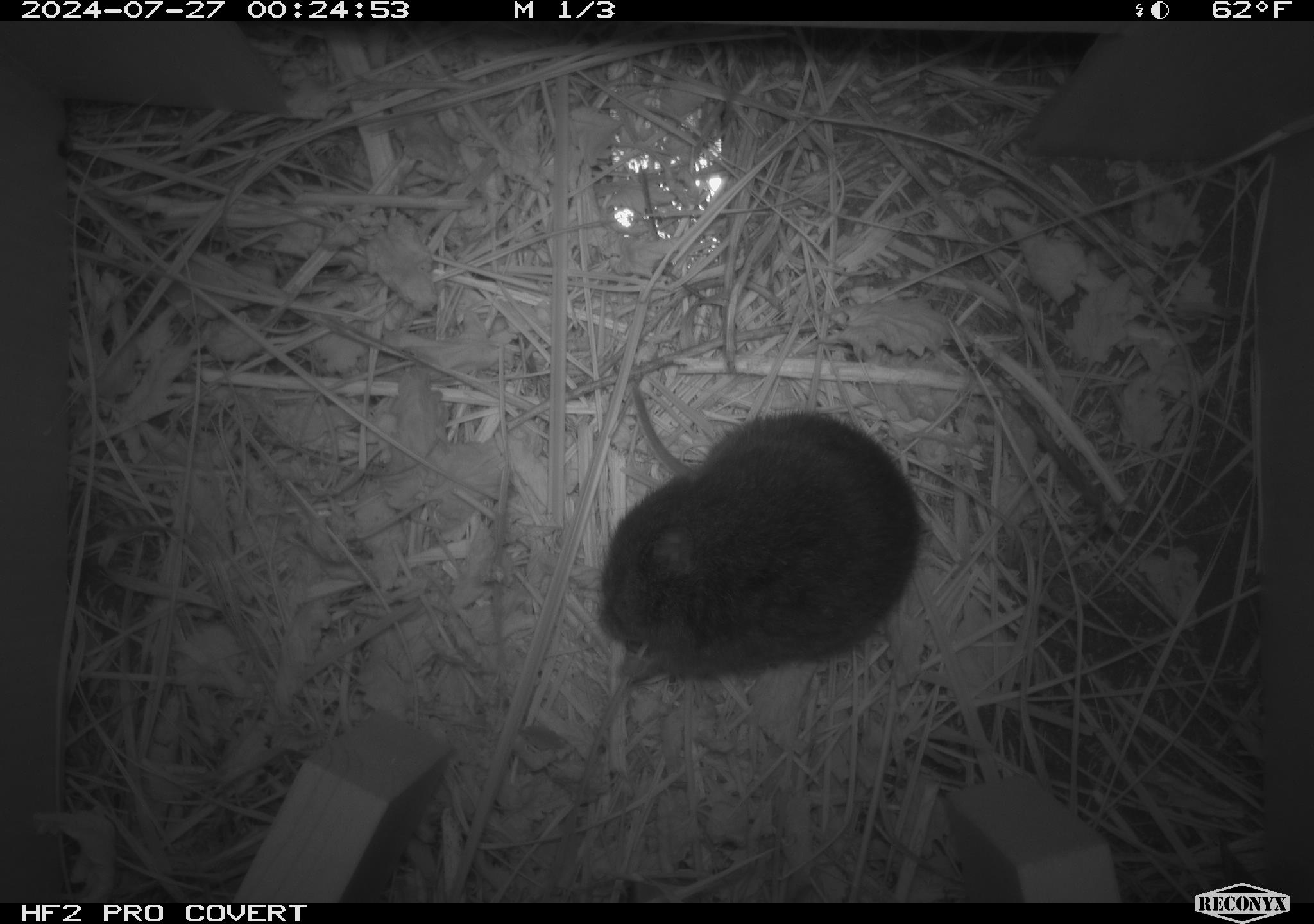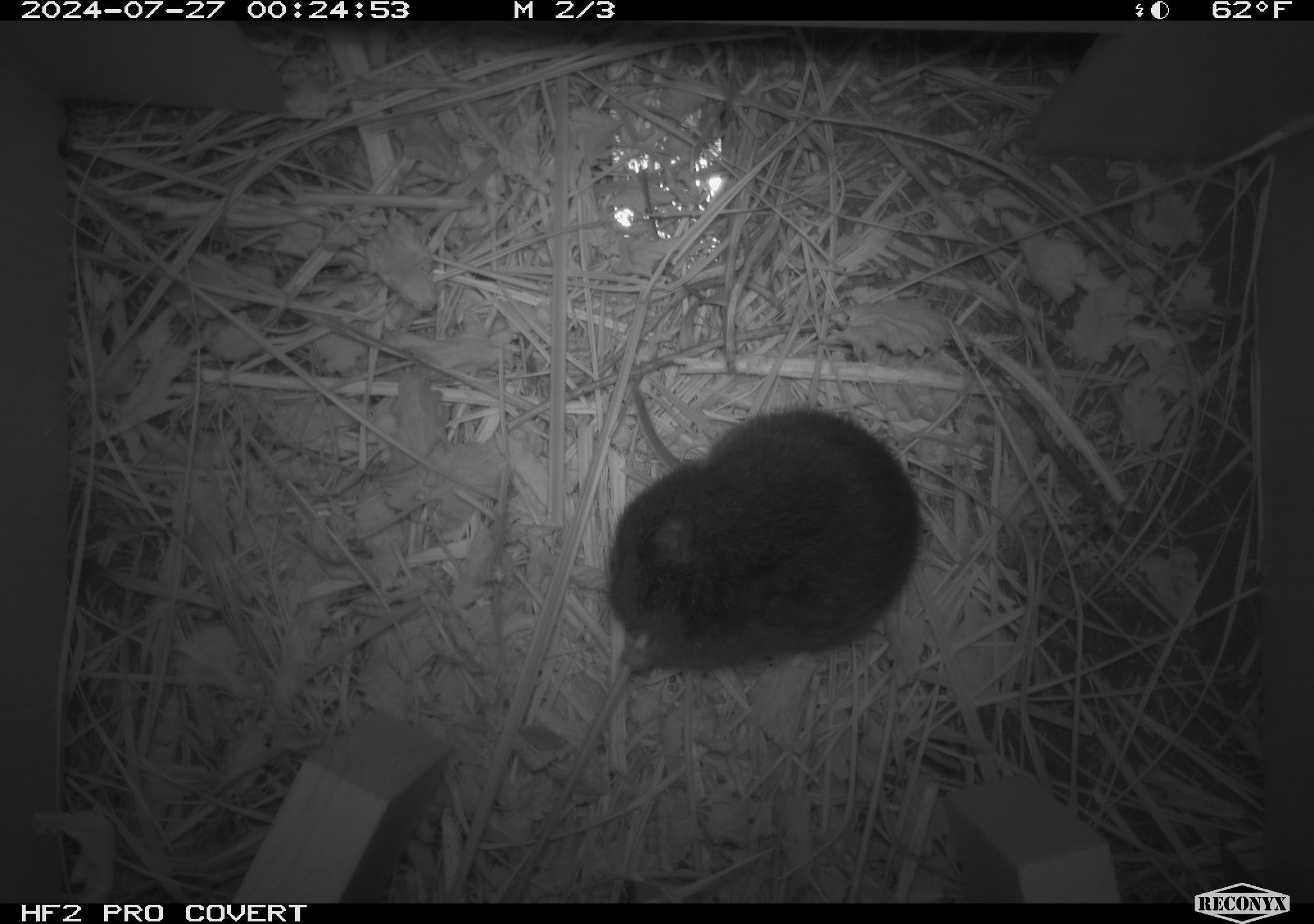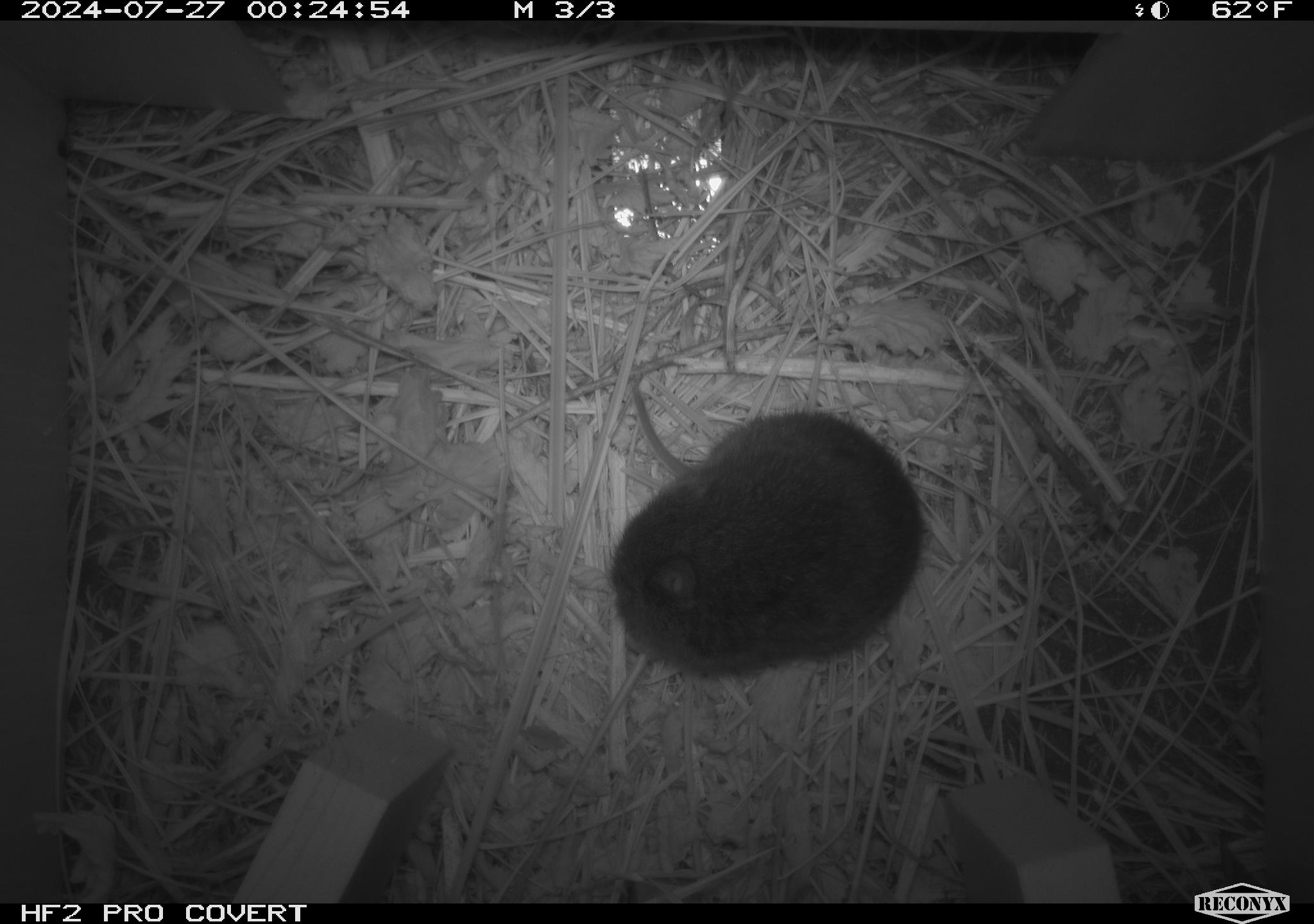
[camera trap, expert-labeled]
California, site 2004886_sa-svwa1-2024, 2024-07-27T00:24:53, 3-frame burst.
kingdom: Animalia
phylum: Chordata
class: Mammalia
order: Rodentia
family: Cricetidae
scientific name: Arvicolinae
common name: voles, lemmings, and muskrats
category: arvicolinae subfamily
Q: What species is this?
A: Arvicolinae subfamily (voles, lemmings, and muskrats) (Arvicolinae).